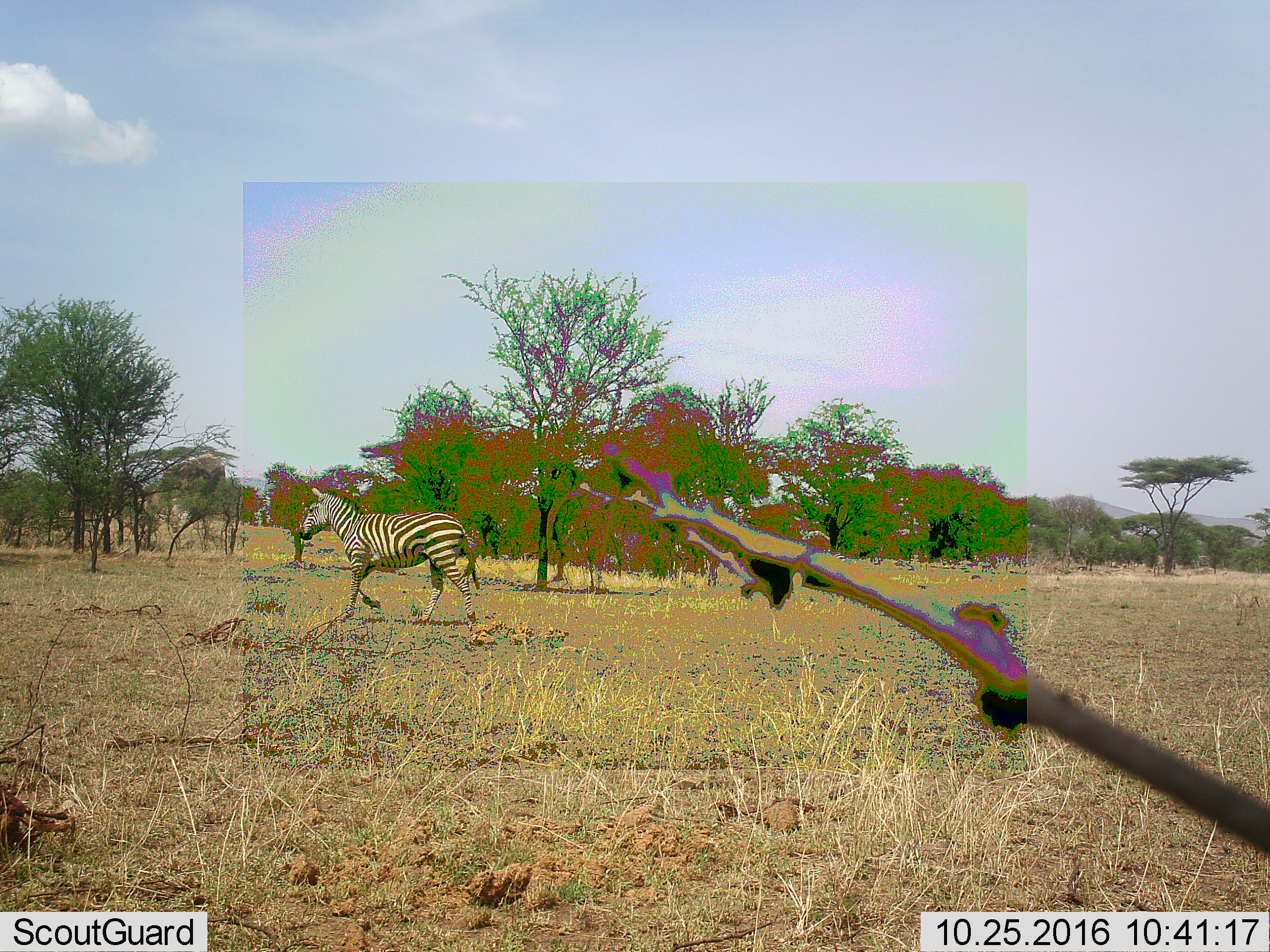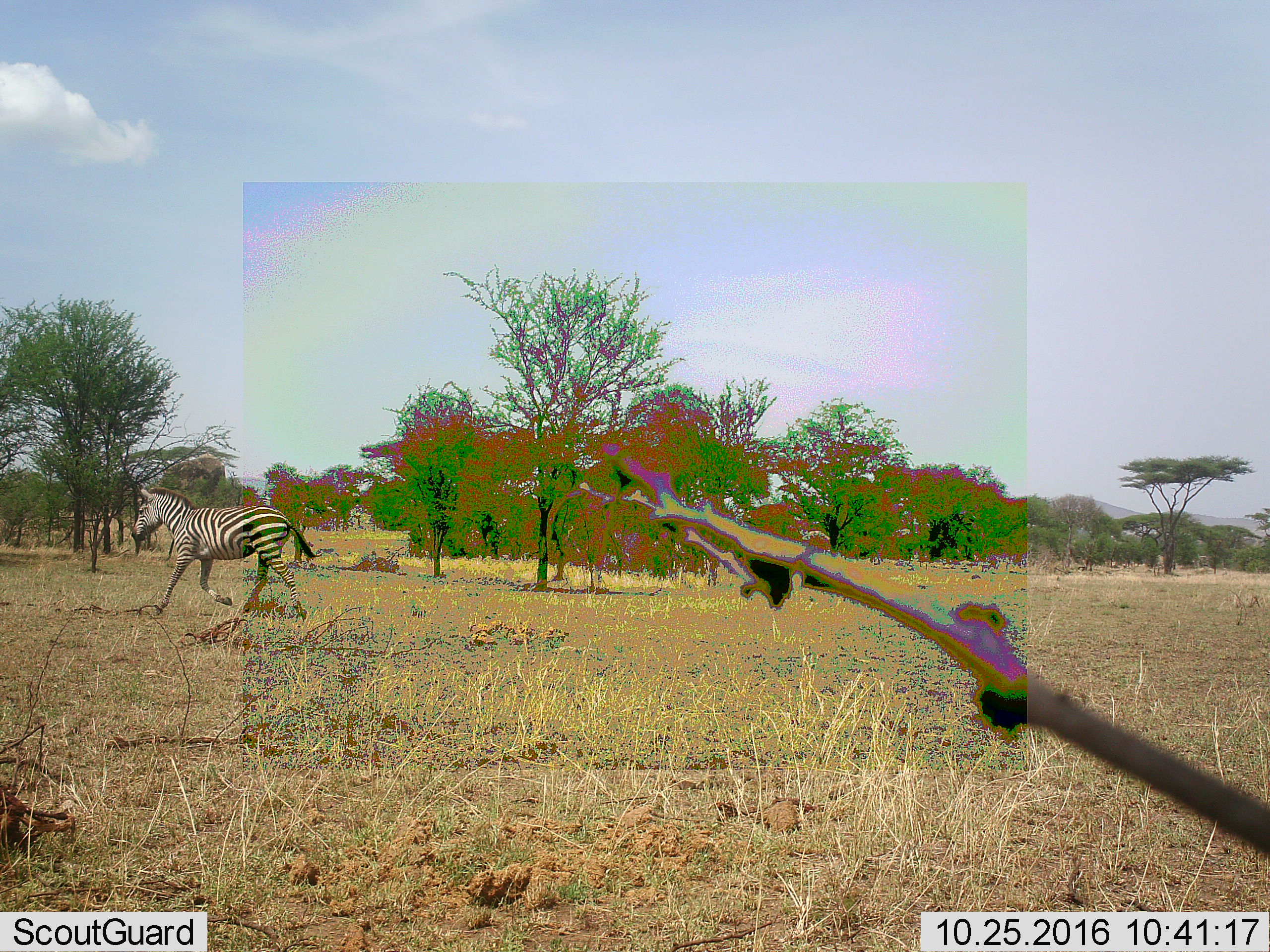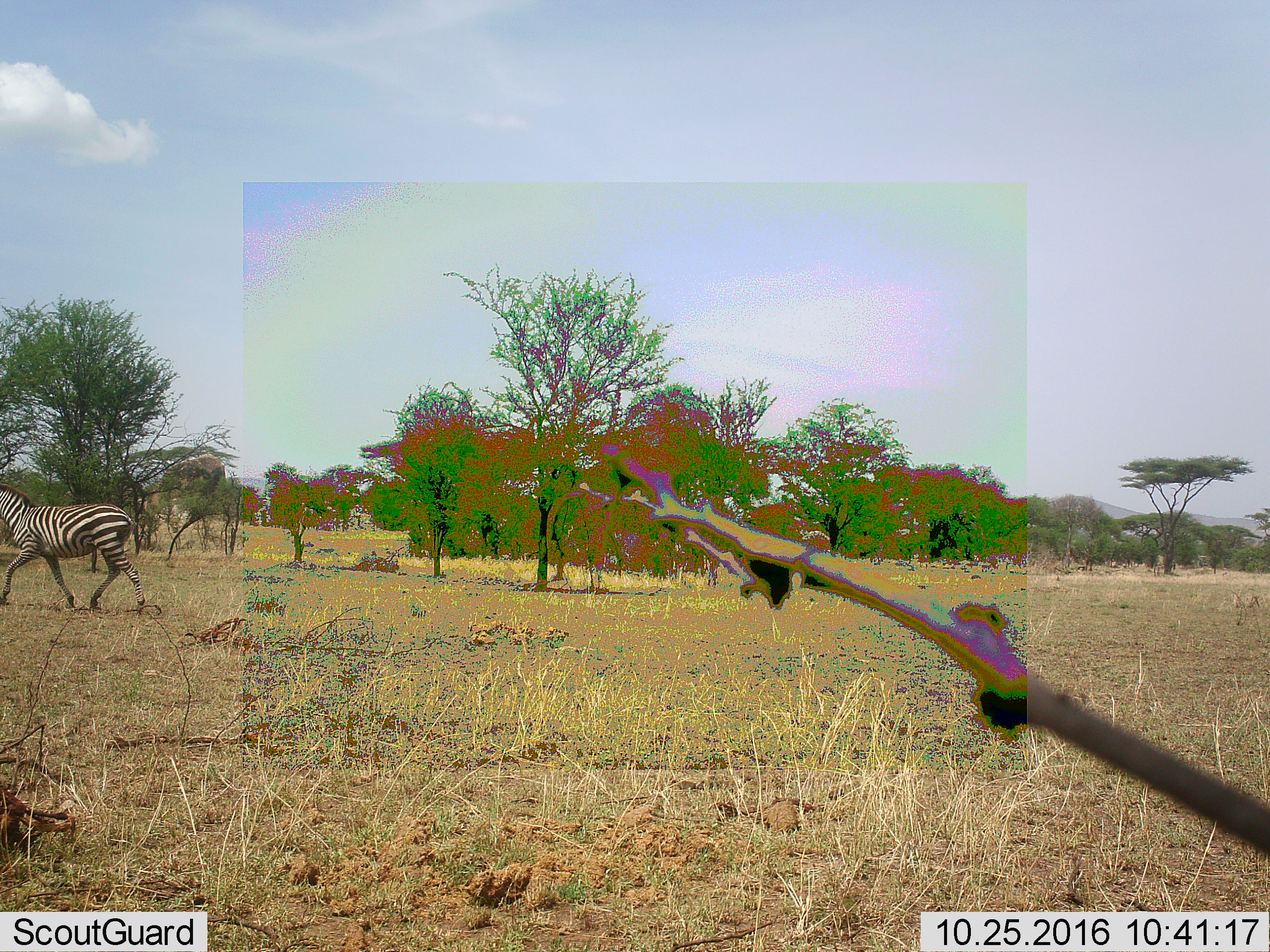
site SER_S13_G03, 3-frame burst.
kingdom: Animalia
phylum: Chordata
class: Mammalia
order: Perissodactyla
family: Equidae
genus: Equus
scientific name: Equus quagga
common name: plains zebra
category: zebraplains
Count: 1.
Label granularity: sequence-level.